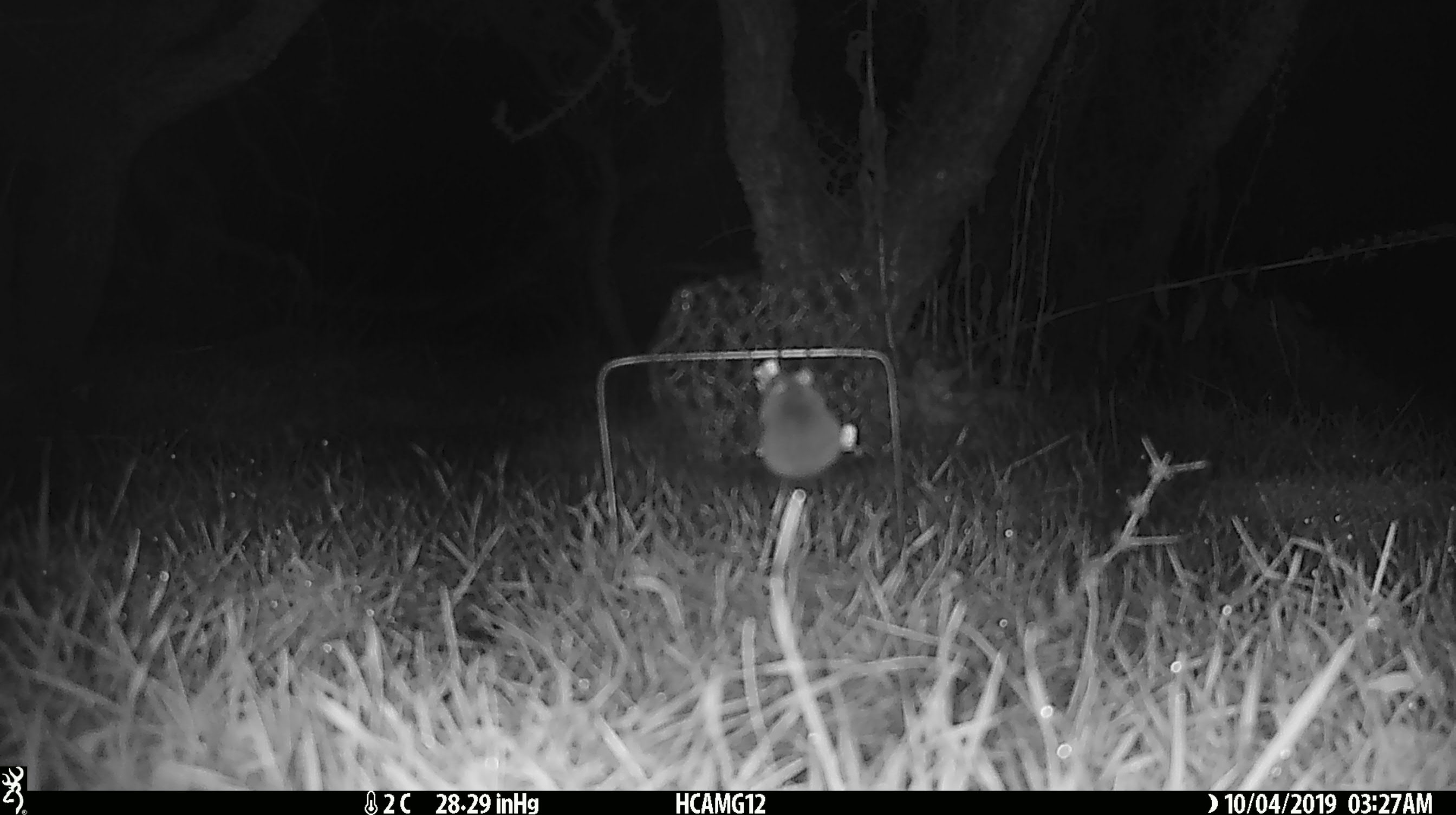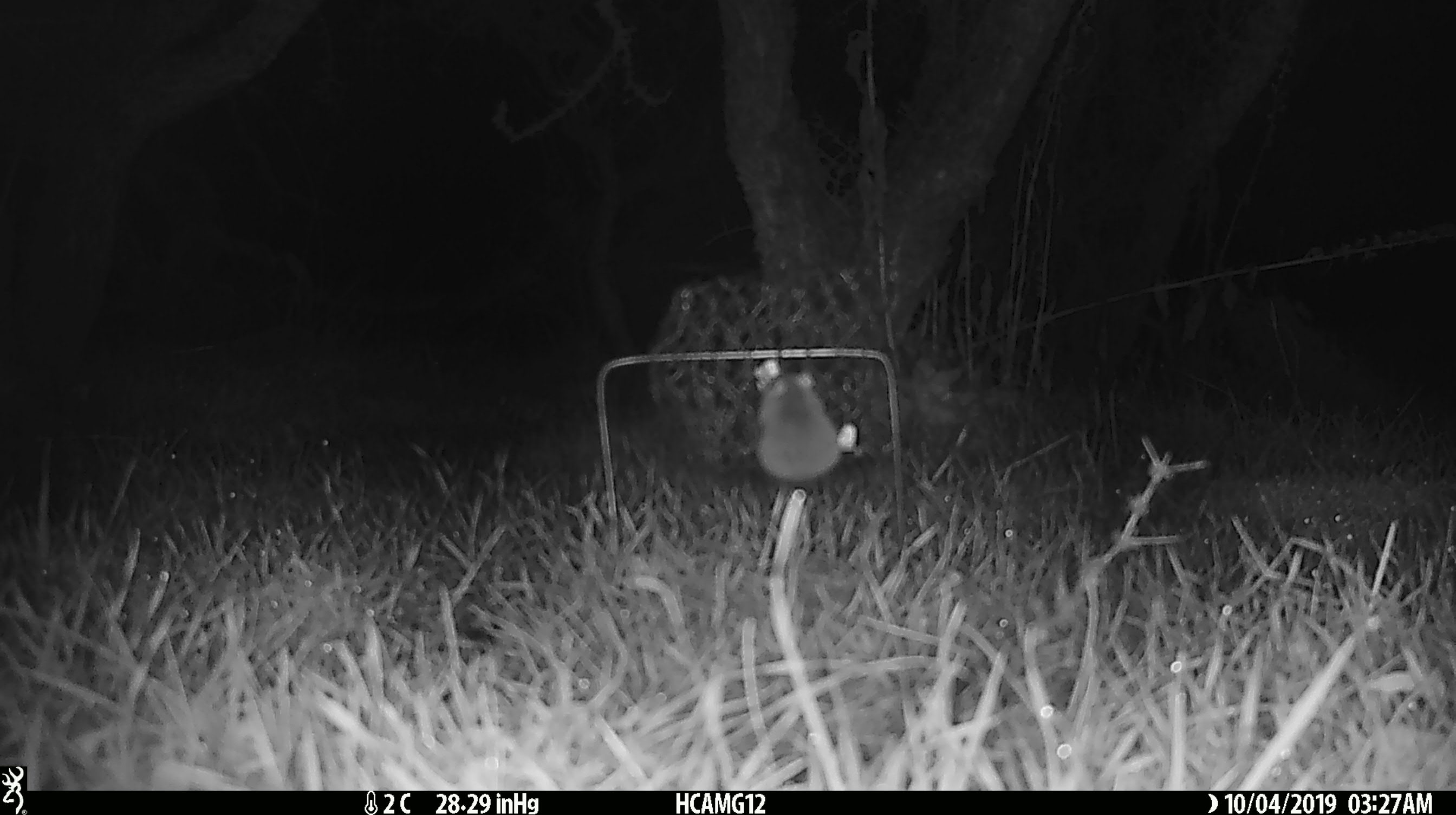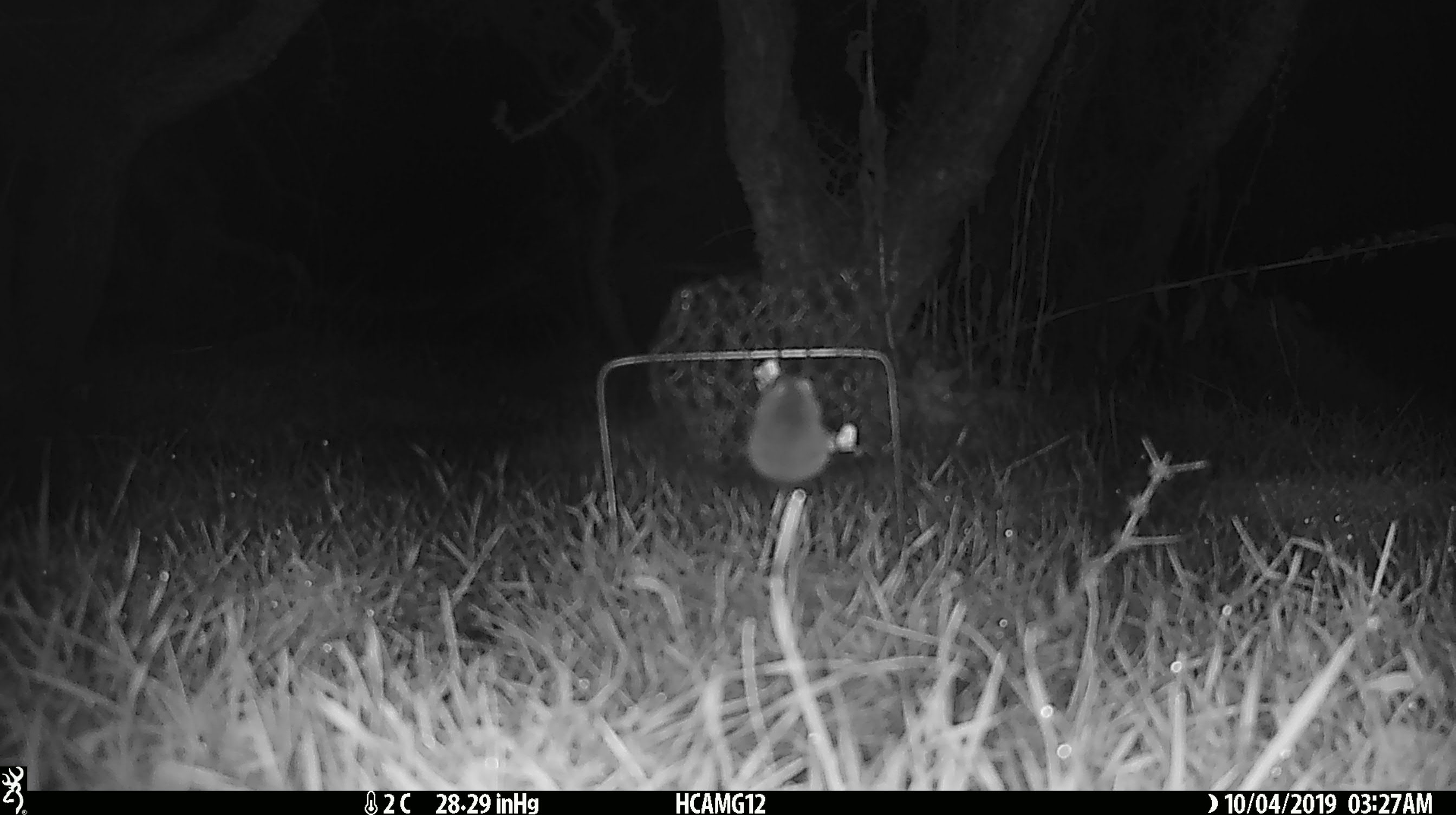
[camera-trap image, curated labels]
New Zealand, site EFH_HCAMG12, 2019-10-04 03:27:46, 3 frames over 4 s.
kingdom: Animalia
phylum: Chordata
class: Mammalia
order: Rodentia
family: Muridae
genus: Mus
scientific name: Mus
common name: mouse